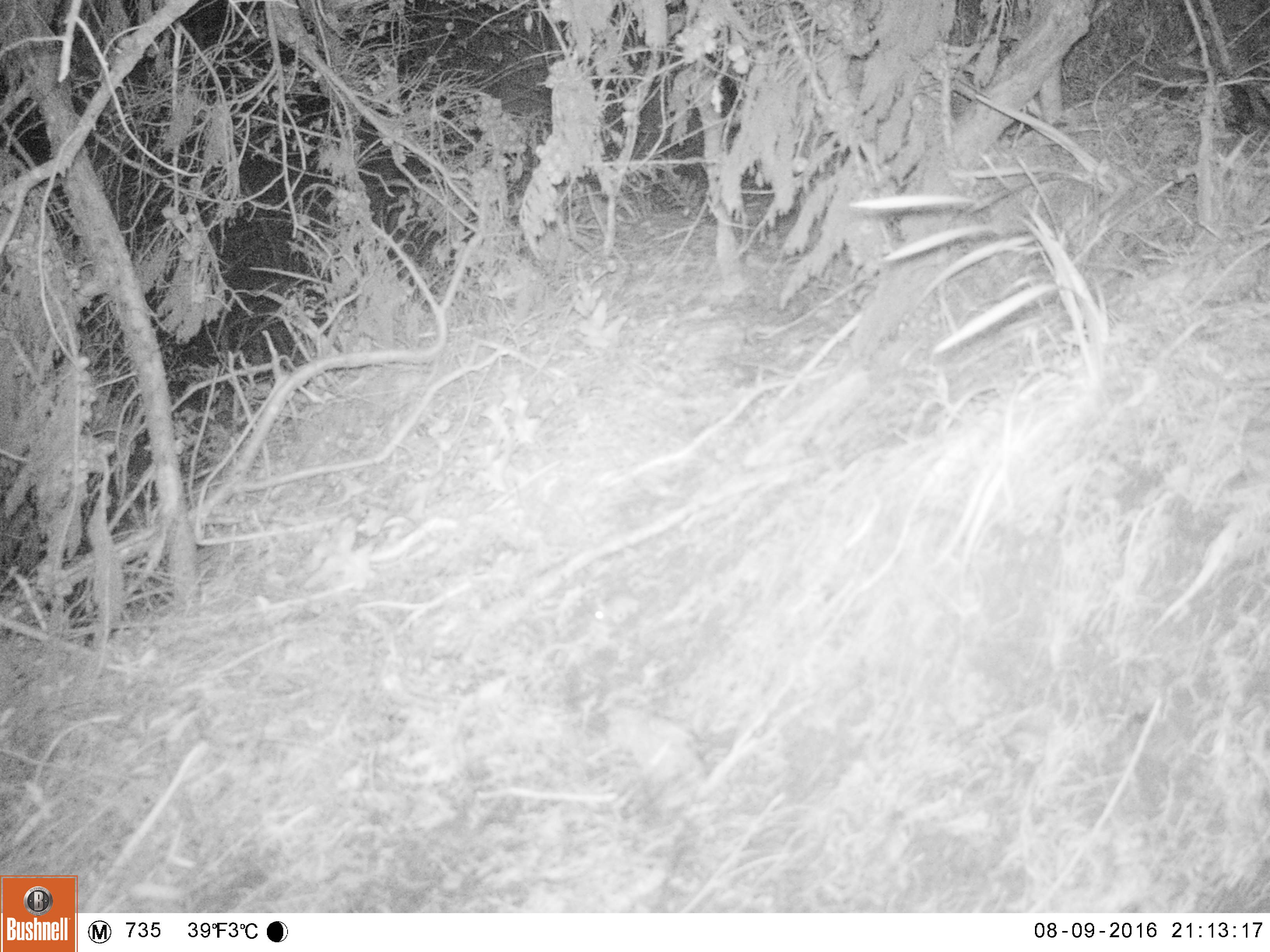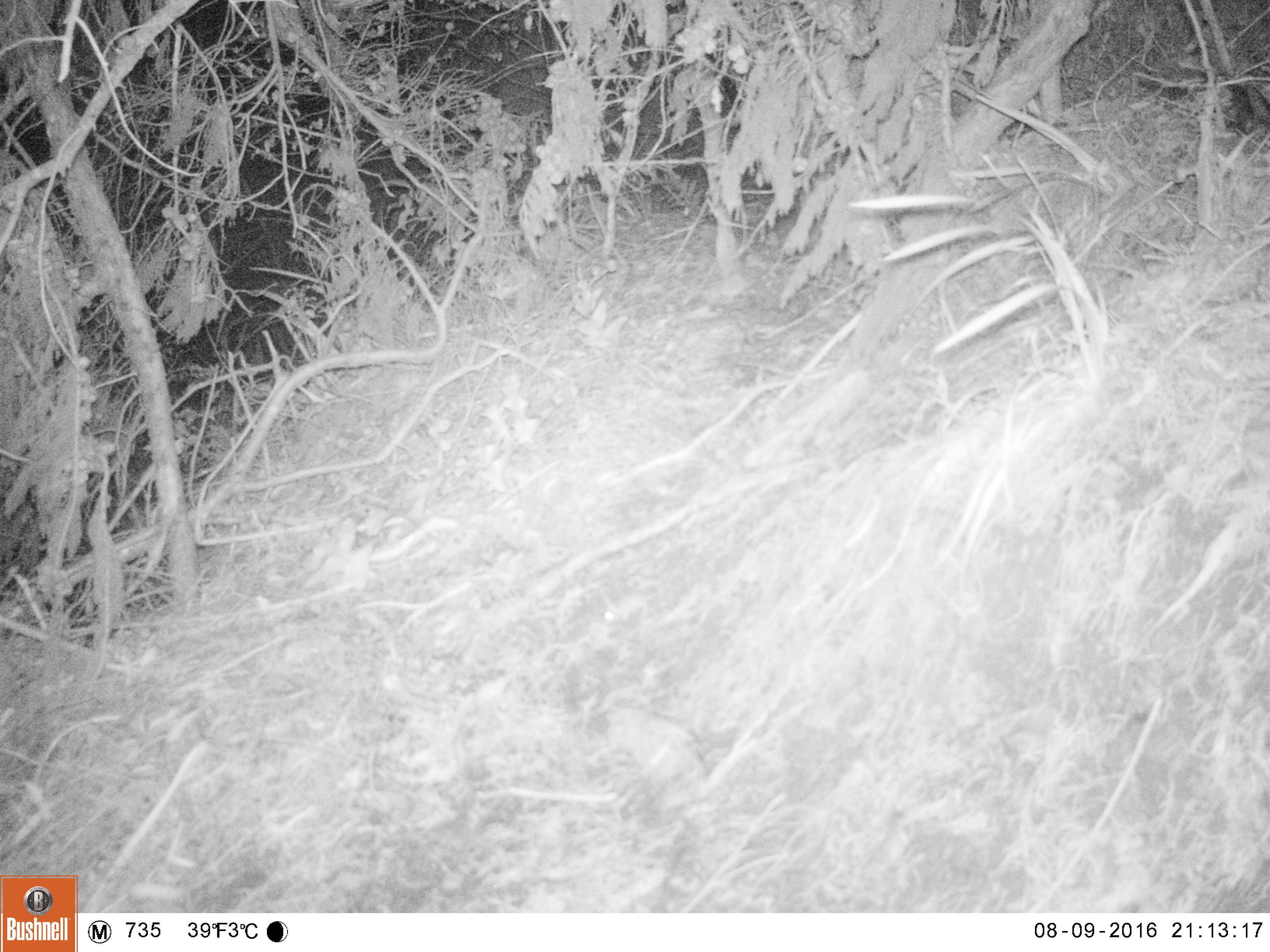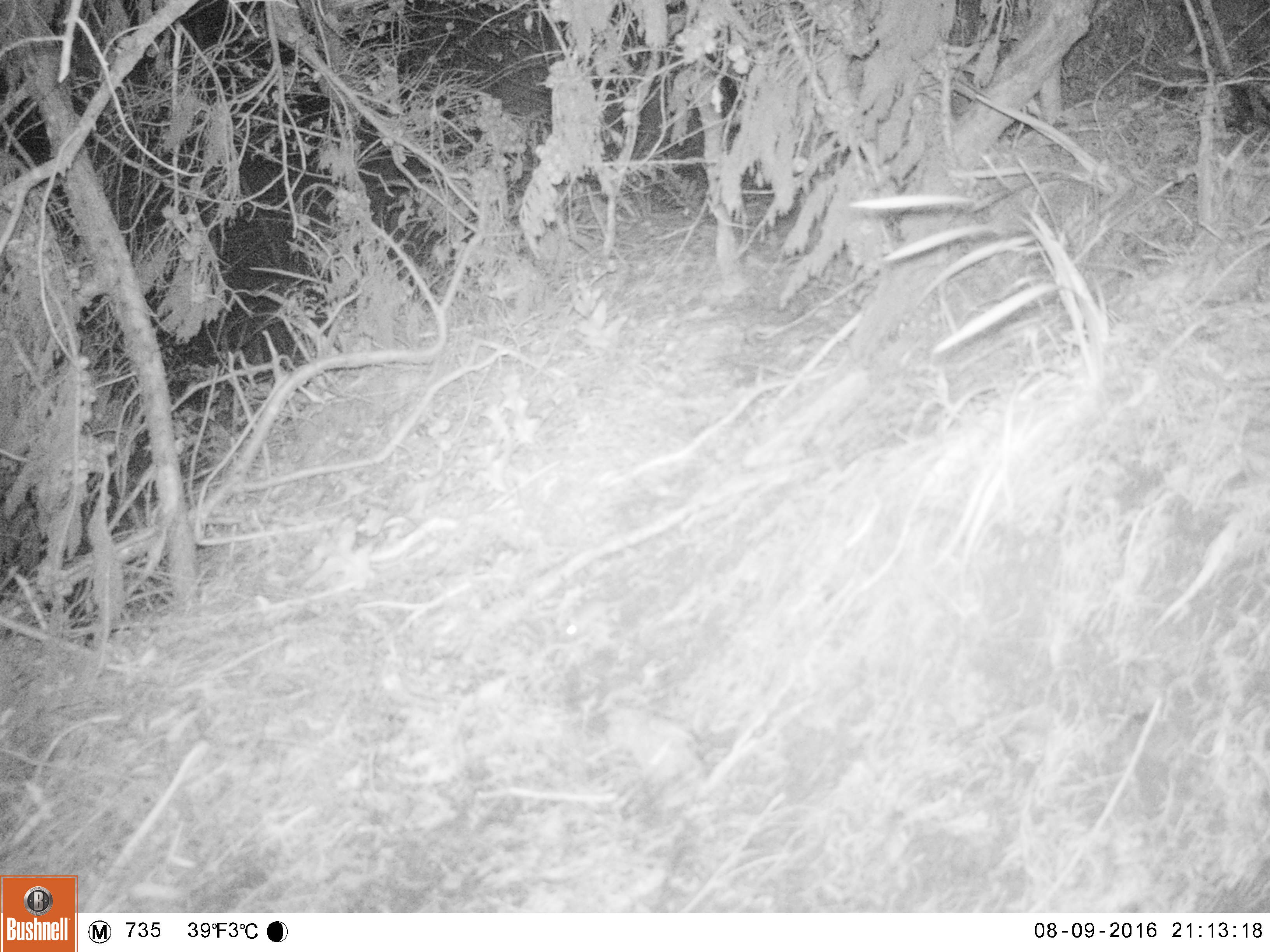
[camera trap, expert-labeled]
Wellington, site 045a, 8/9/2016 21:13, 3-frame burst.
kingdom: Animalia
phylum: Chordata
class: Mammalia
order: Rodentia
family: Muridae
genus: Mus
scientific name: Mus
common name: mouse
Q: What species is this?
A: Mouse (Mus).